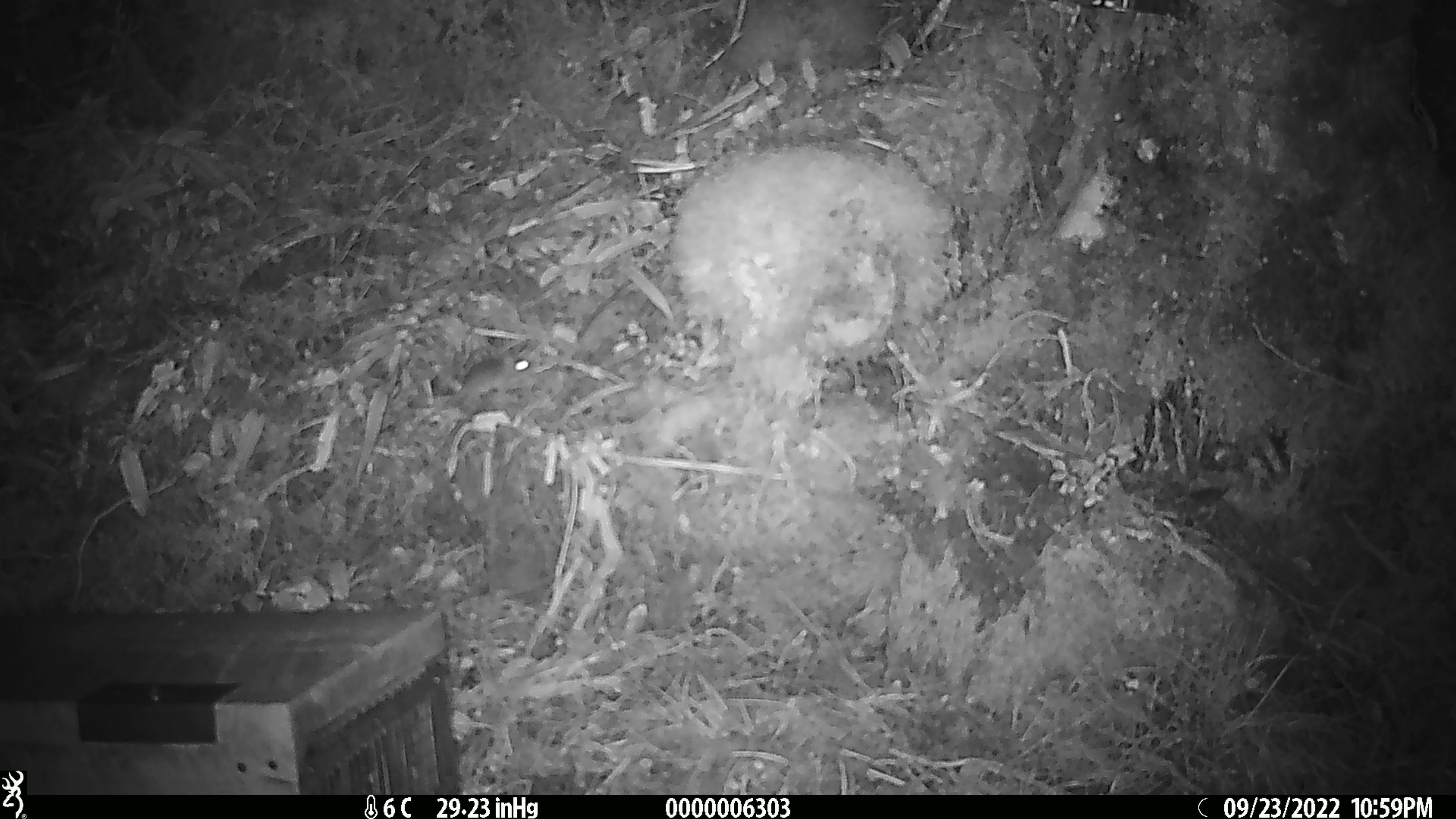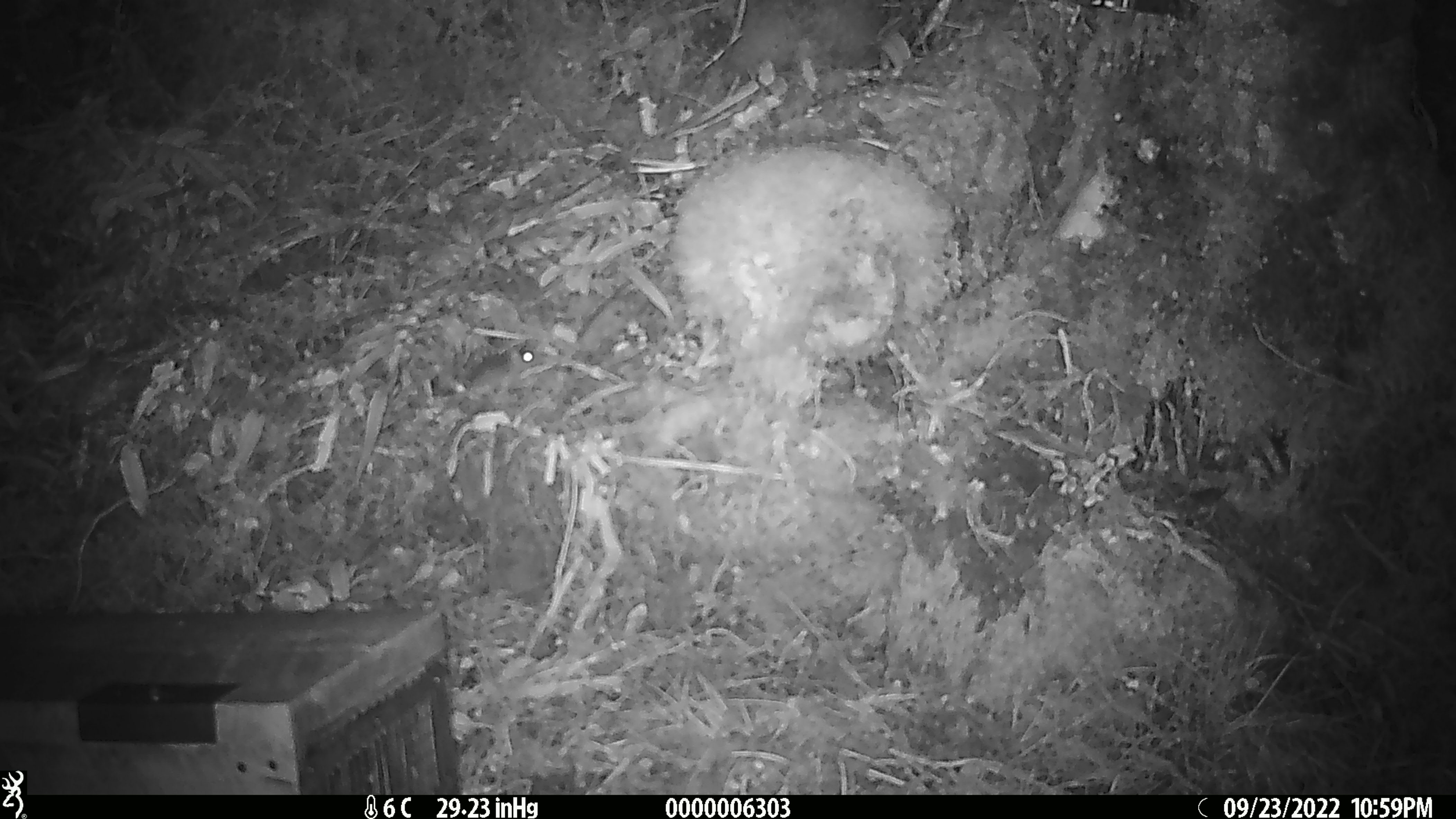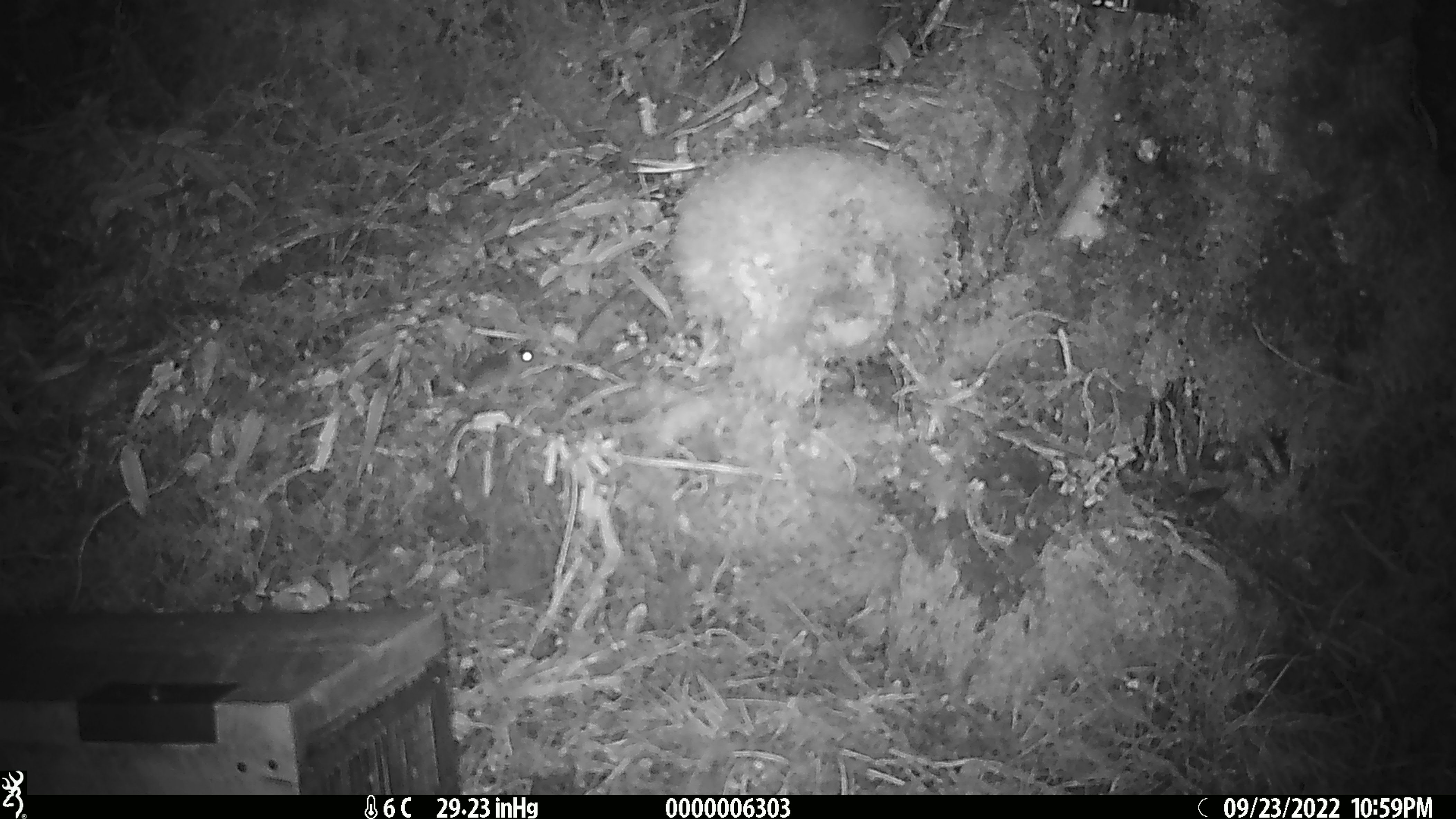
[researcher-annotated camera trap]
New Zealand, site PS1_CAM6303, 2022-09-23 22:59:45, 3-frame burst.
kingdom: Animalia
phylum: Chordata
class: Mammalia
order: Rodentia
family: Muridae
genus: Mus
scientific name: Mus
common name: mouse